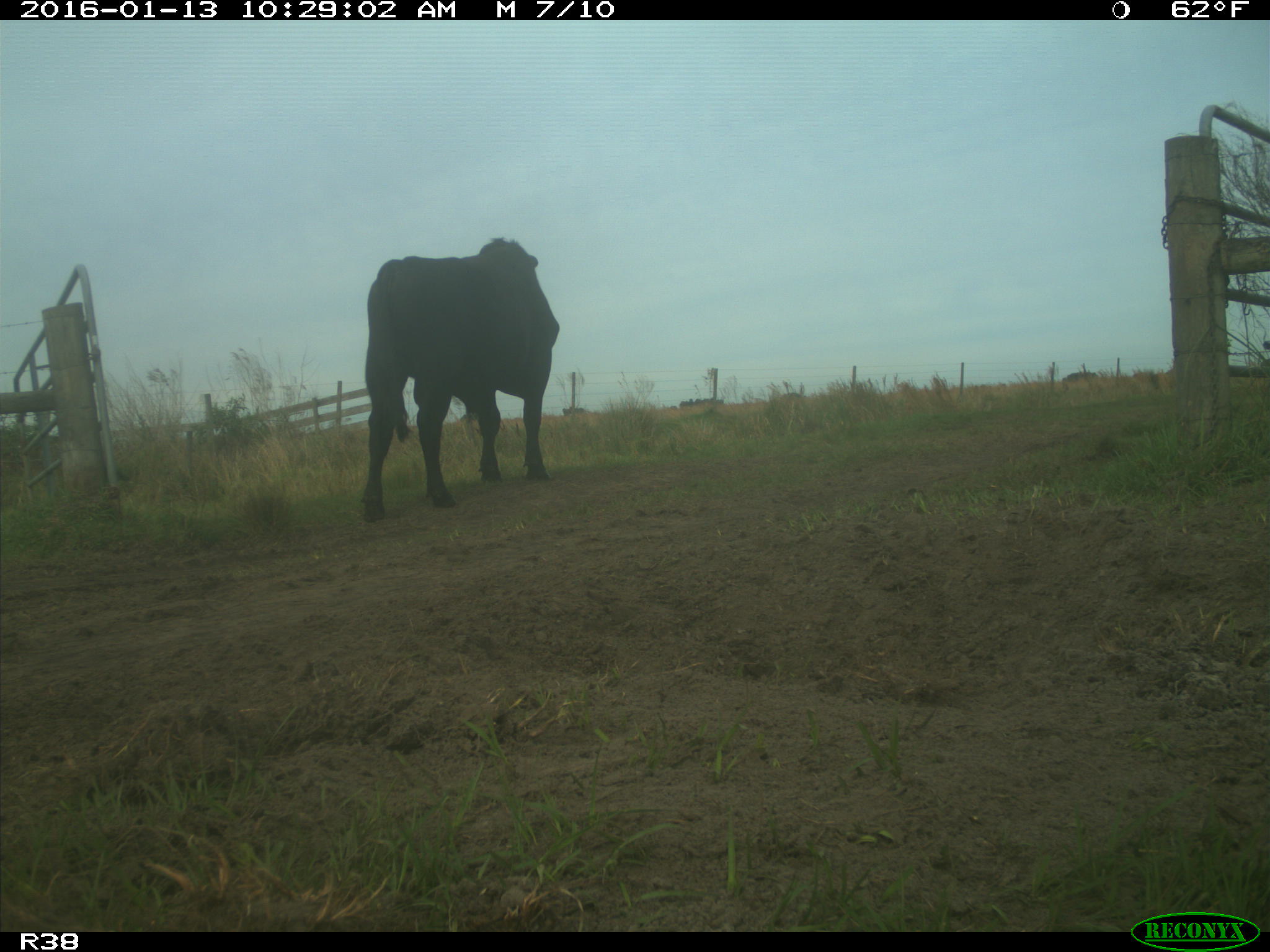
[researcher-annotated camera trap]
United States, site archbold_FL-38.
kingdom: Animalia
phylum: Chordata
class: Mammalia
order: Artiodactyla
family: Bovidae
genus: Bos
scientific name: Bos taurus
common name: domestic cow